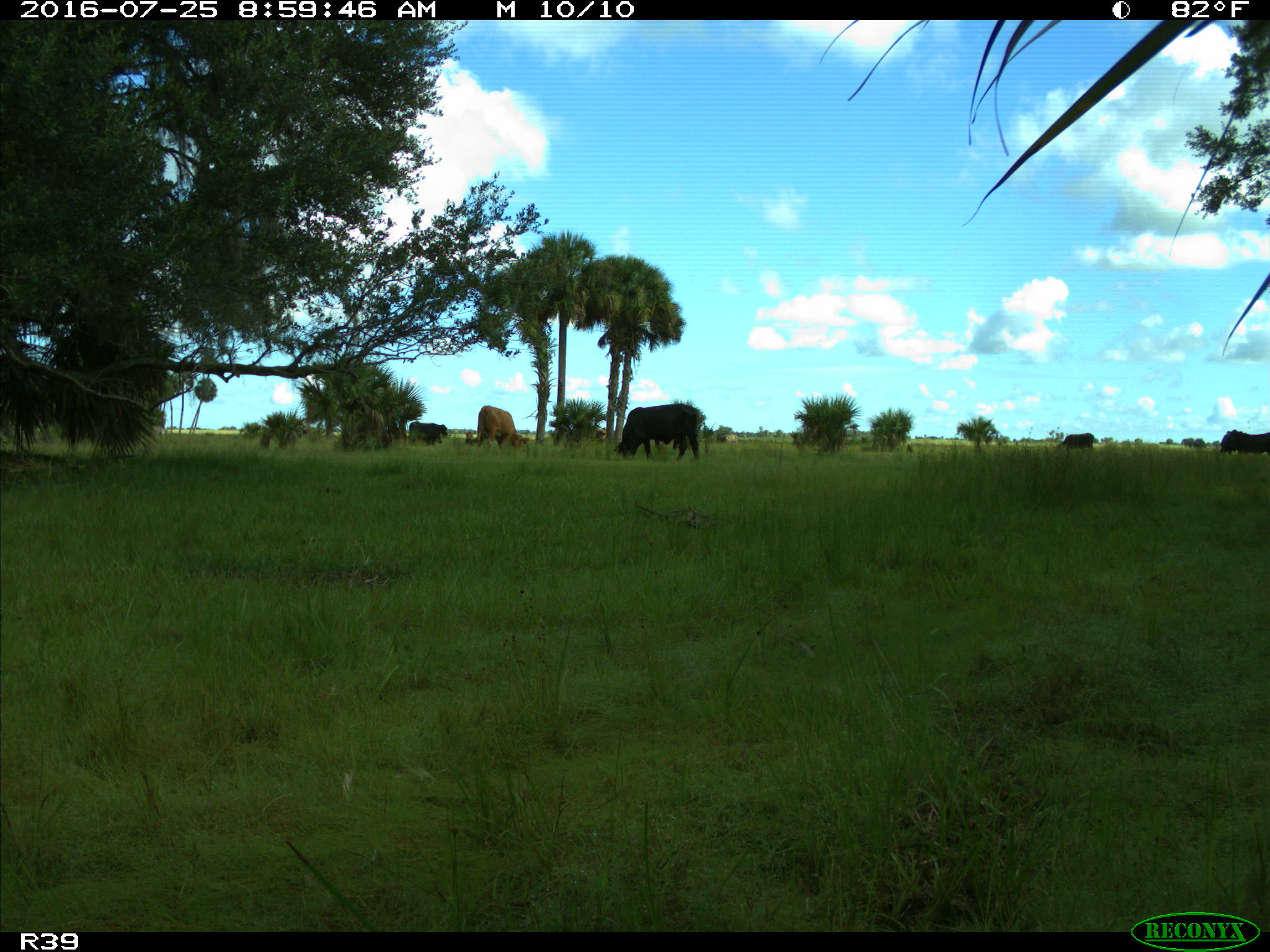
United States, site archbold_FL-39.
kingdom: Animalia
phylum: Chordata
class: Mammalia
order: Artiodactyla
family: Bovidae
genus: Bos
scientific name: Bos taurus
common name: domestic cow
Bos taurus (domestic cow).